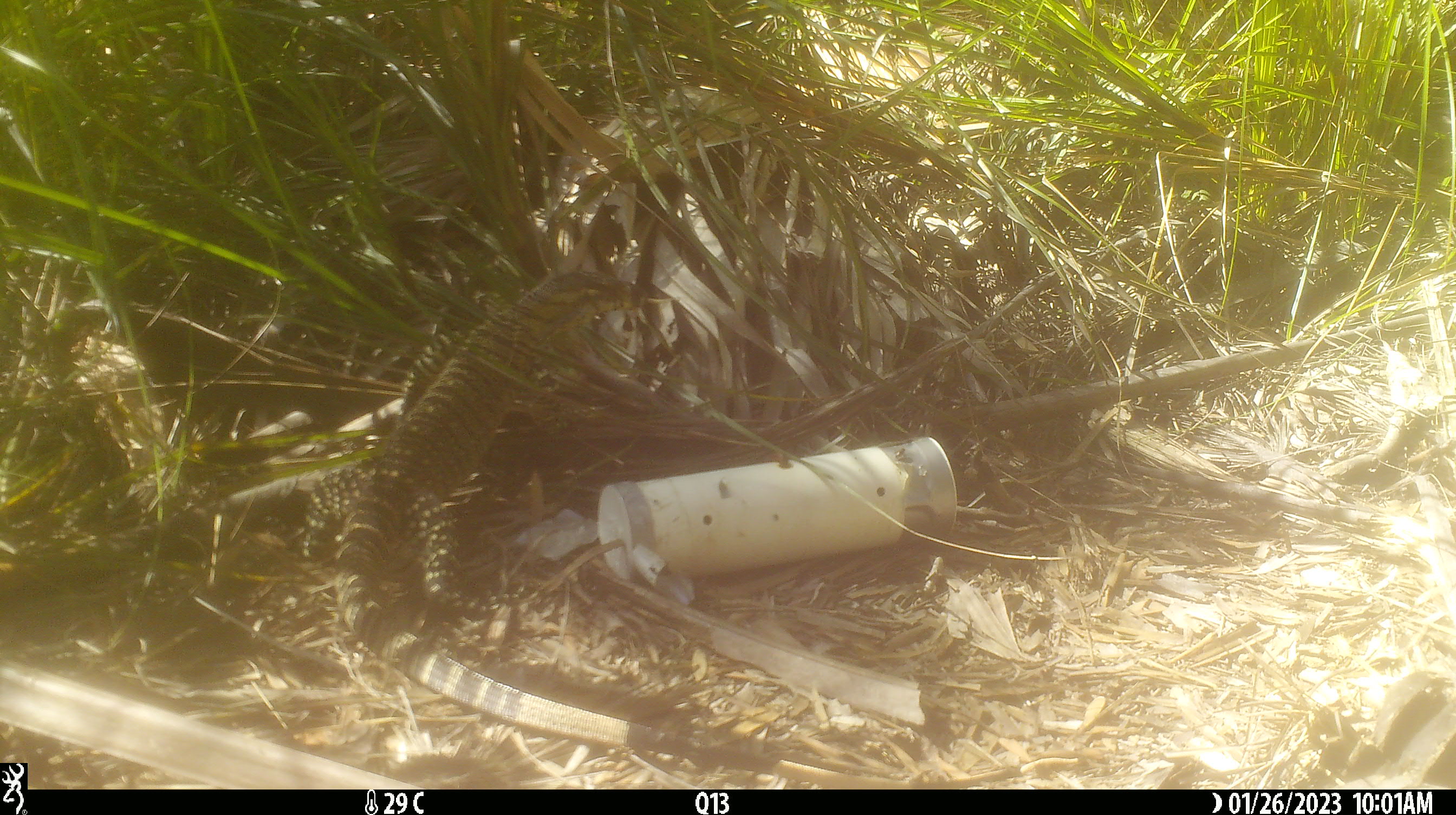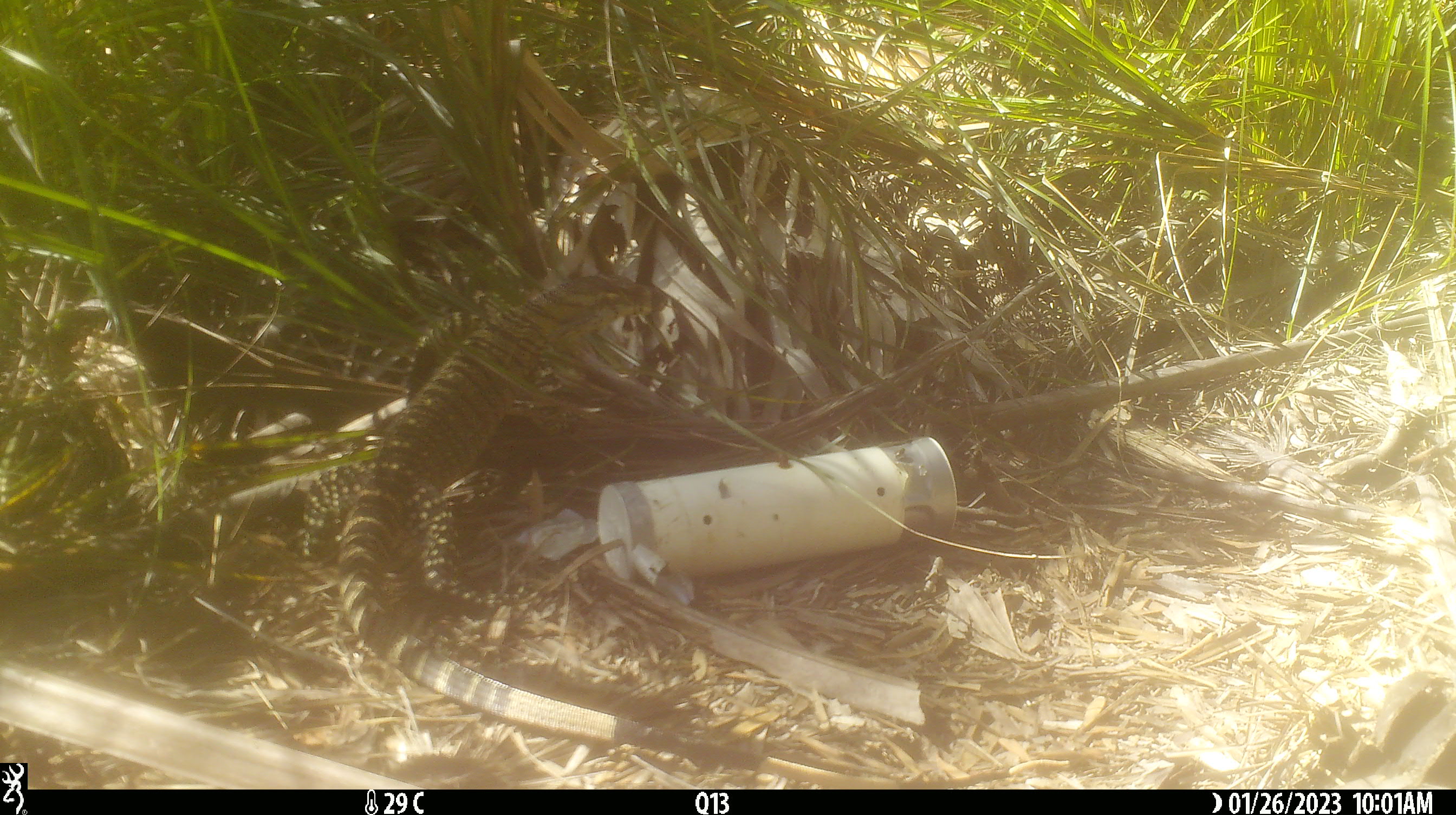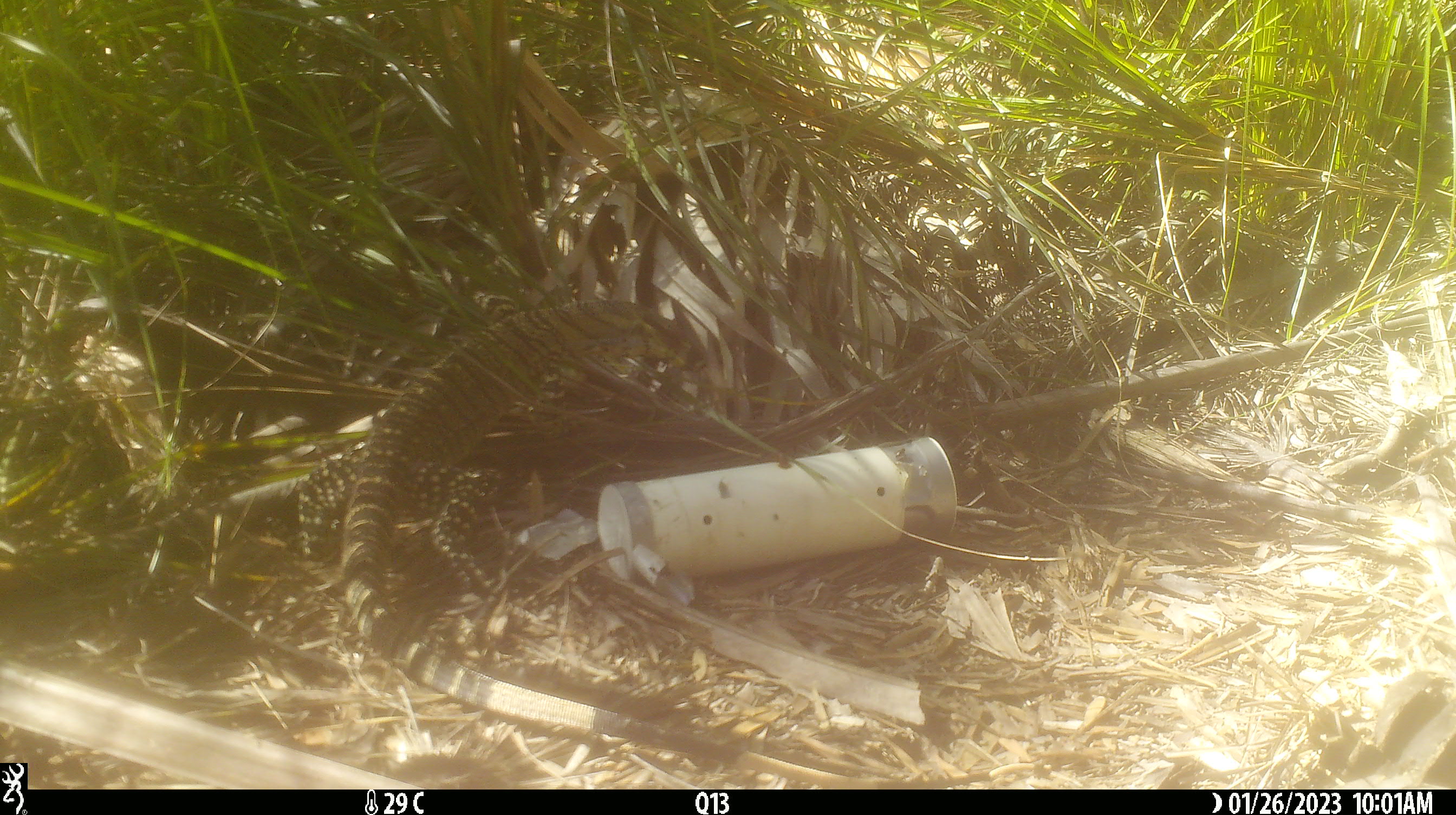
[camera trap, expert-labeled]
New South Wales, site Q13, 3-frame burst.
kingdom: Animalia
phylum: Chordata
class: Reptilia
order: Squamata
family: Varanidae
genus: Varanus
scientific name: Varanus varius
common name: lace monitor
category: goanna